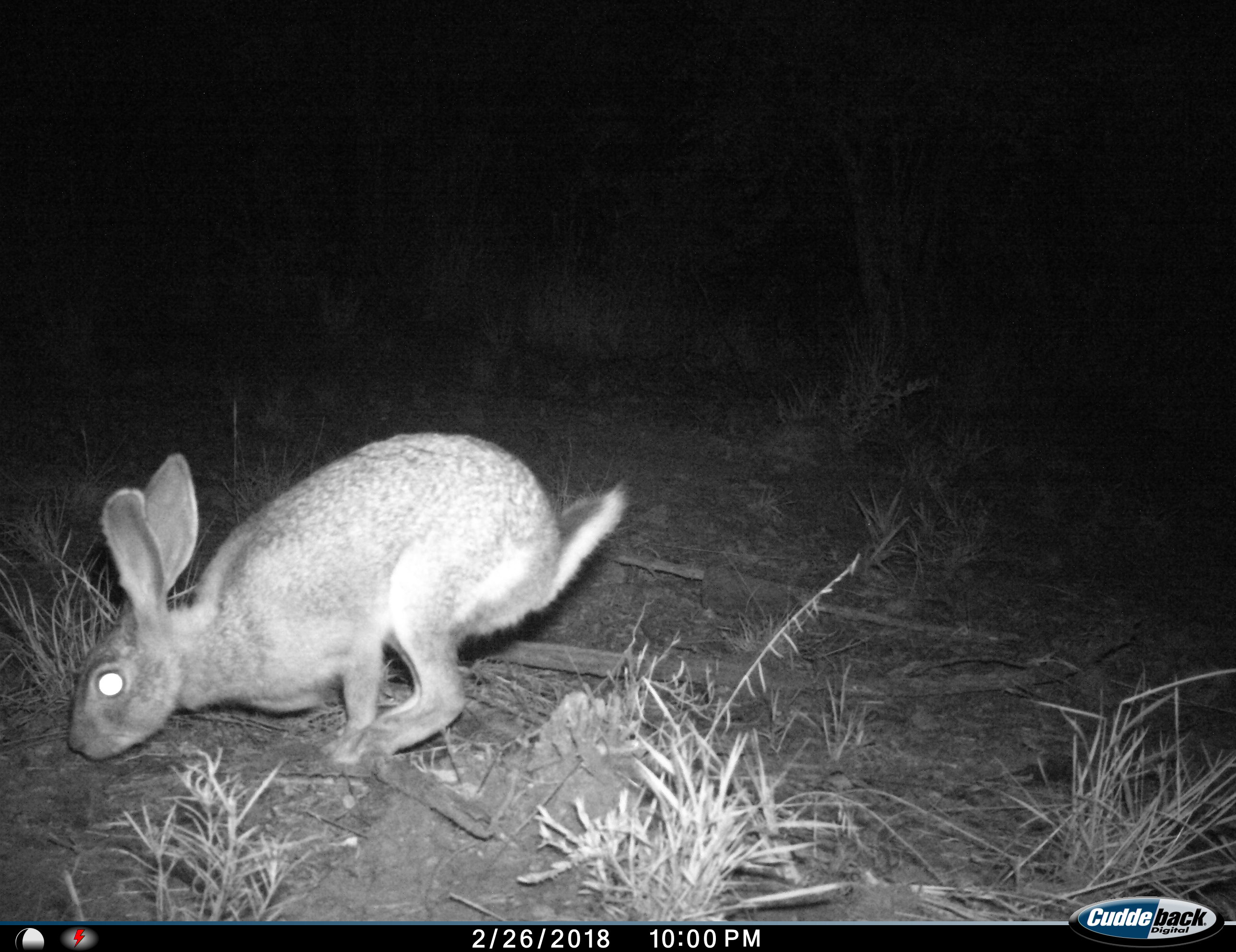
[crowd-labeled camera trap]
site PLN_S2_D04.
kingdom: Animalia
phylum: Chordata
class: Mammalia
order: Lagomorpha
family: Leporidae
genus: Lepus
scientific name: Lepus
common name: hare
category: hareunknown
Hareunknown (hare) (Lepus), count 1. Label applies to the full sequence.